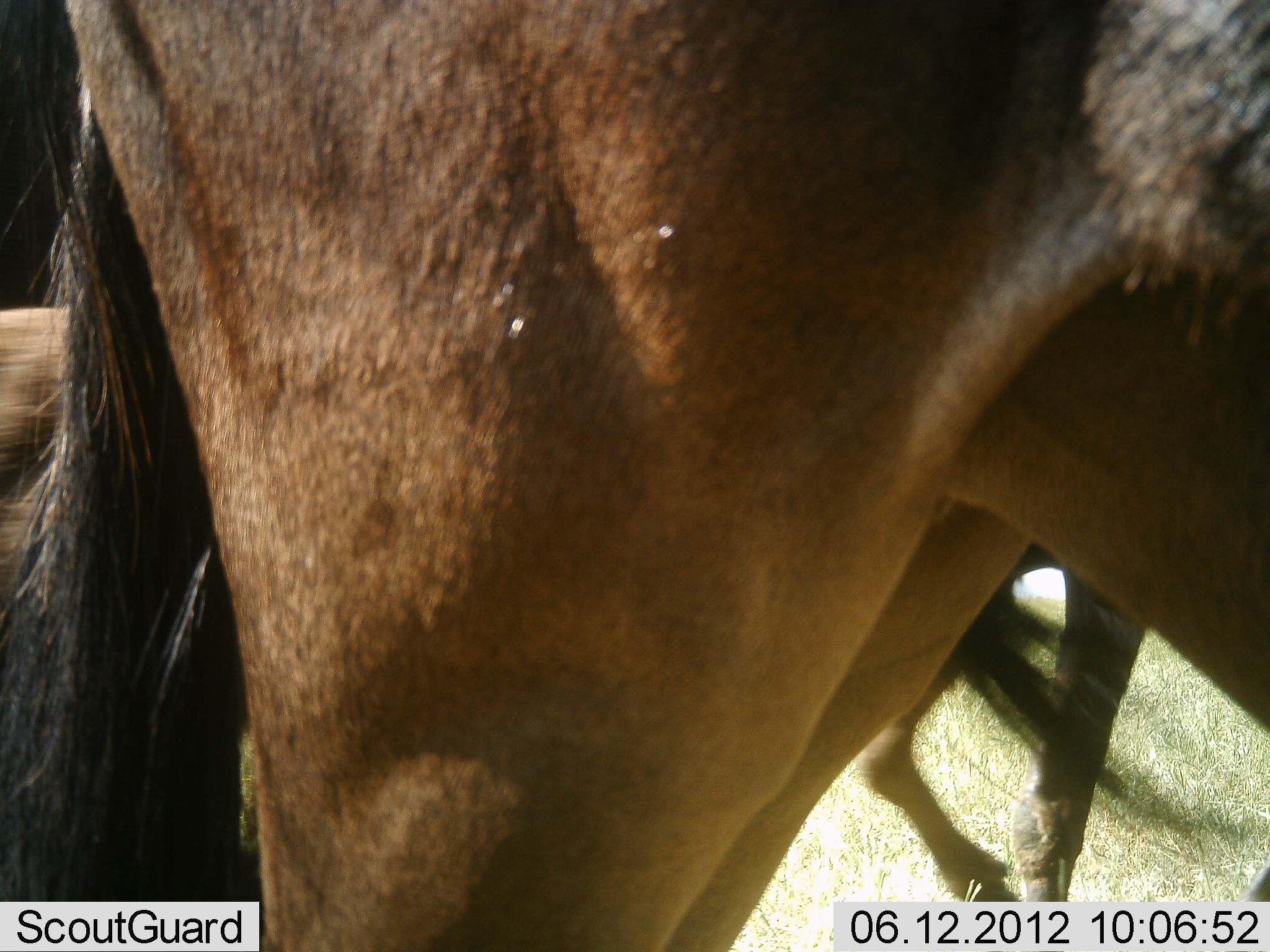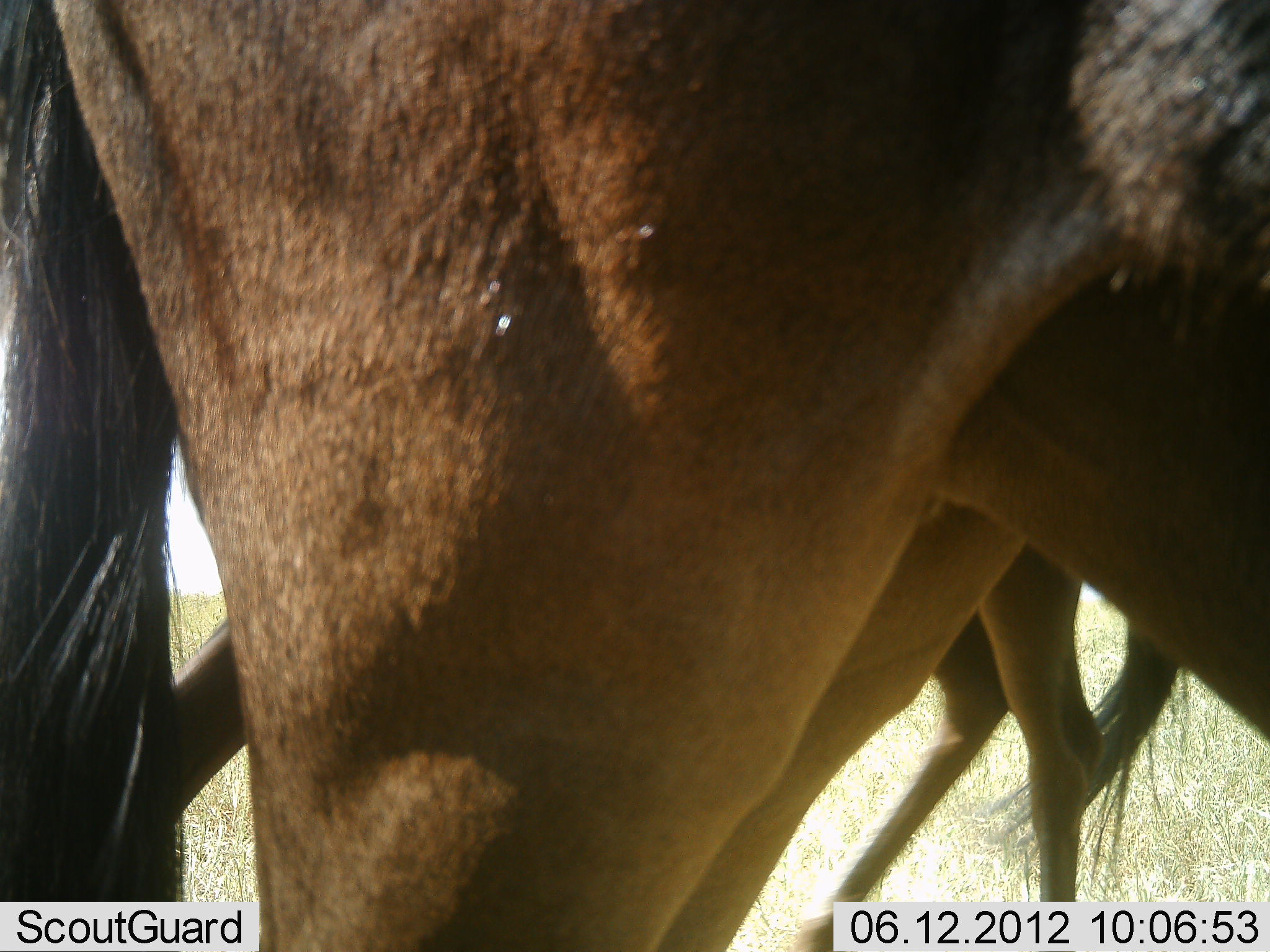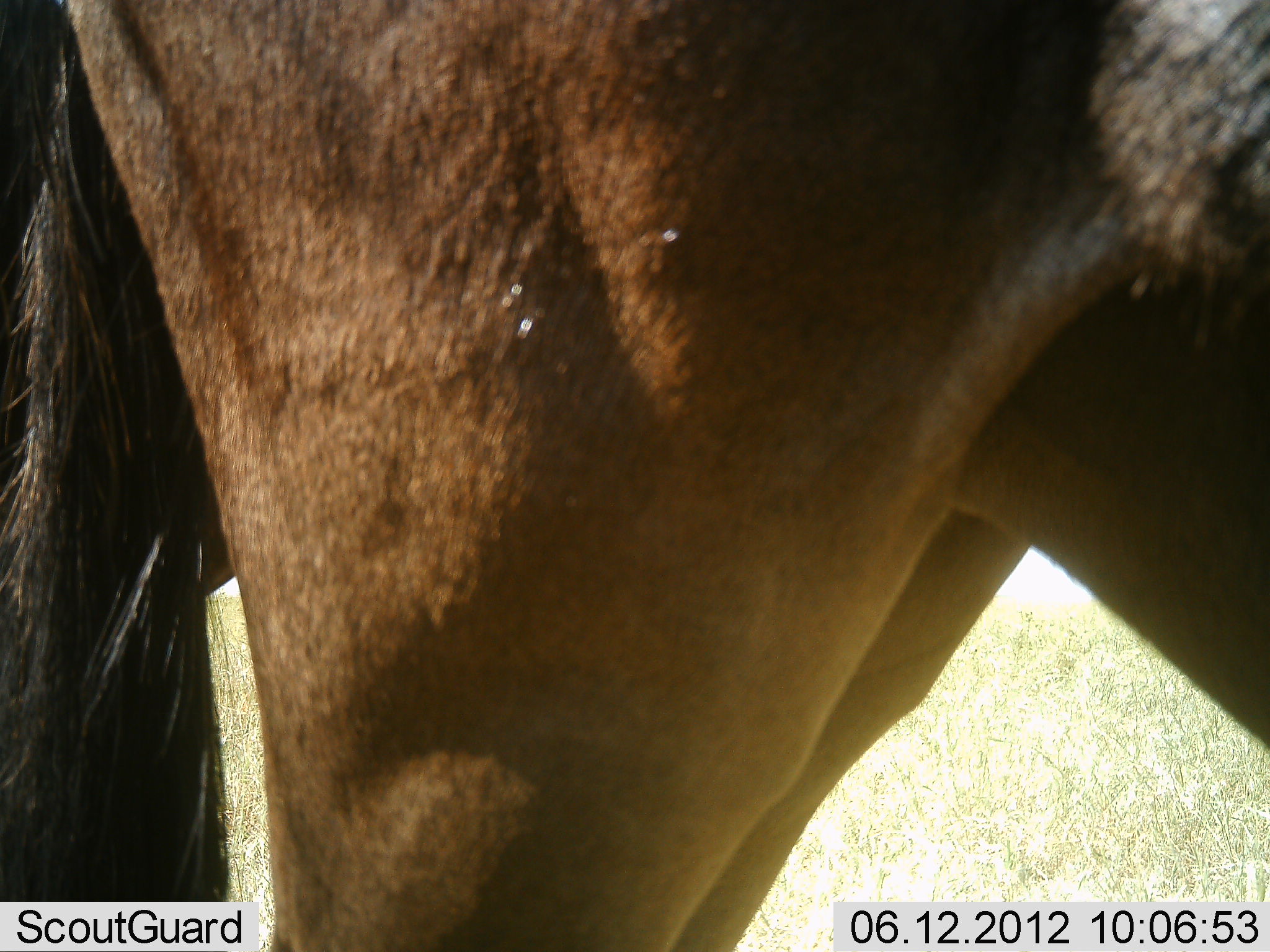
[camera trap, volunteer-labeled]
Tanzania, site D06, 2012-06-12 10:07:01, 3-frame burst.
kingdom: Animalia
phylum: Chordata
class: Mammalia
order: Artiodactyla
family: Bovidae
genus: Connochaetes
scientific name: Connochaetes taurinus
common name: blue wildebeest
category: wildebeest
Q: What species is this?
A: Wildebeest (blue wildebeest) (Connochaetes taurinus).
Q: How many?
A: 2.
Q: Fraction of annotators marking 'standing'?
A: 80%.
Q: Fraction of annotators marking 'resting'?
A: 0%.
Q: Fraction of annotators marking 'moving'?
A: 50%.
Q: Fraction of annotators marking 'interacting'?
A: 0%.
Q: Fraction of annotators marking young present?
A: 20%.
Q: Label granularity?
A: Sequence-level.